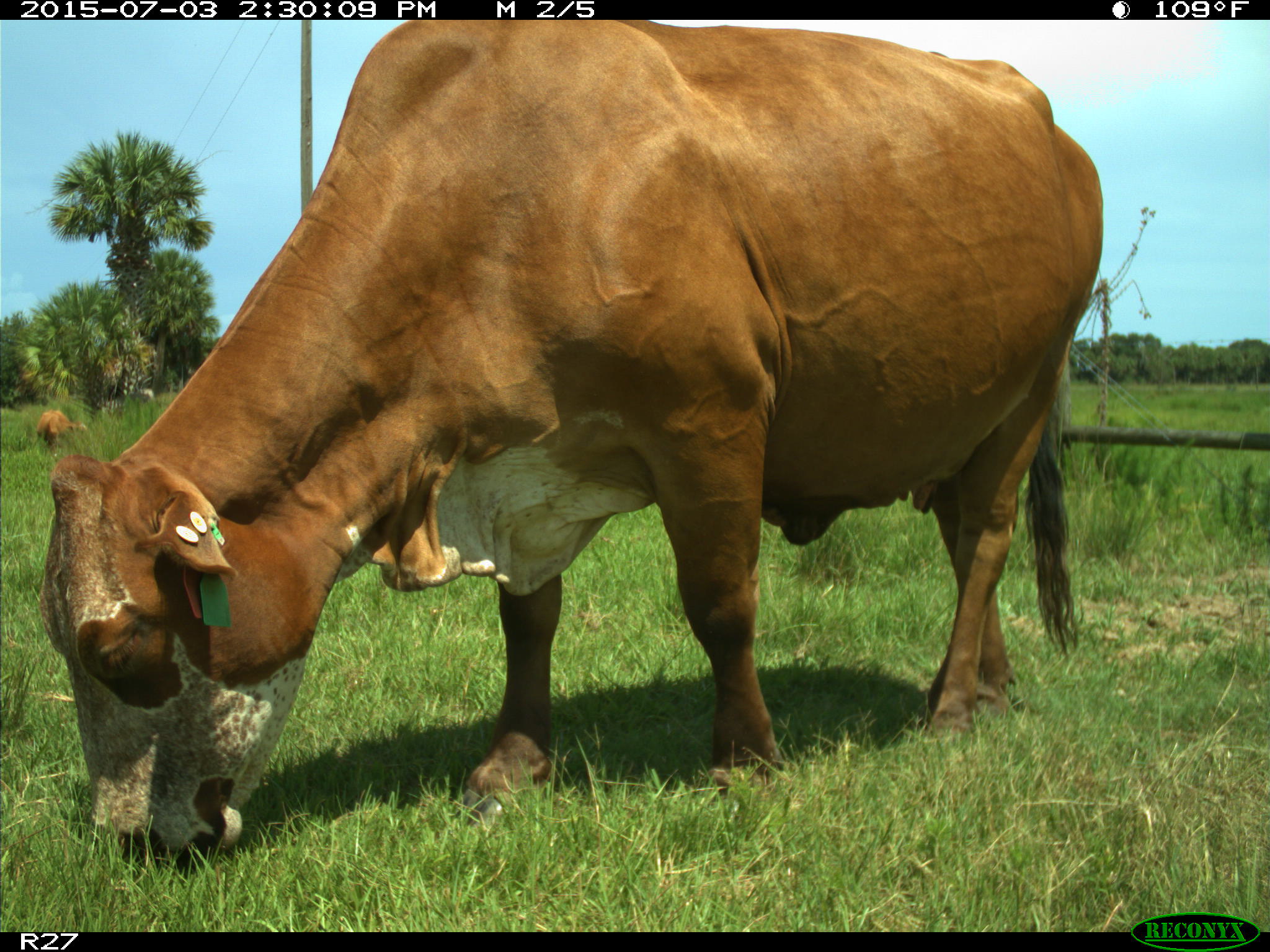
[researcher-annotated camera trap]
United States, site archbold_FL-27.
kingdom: Animalia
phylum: Chordata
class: Mammalia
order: Artiodactyla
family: Bovidae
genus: Bos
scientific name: Bos taurus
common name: domestic cow